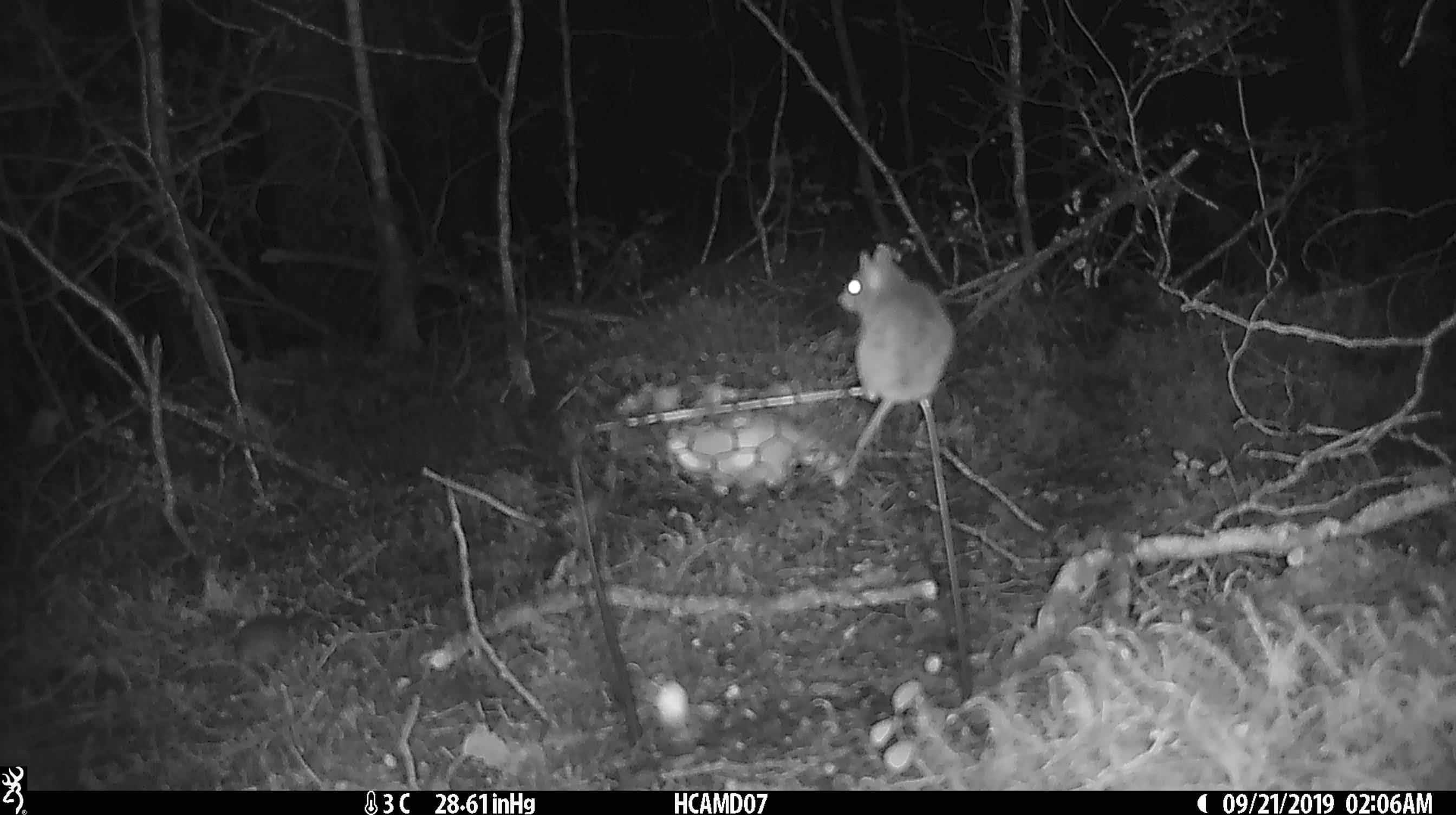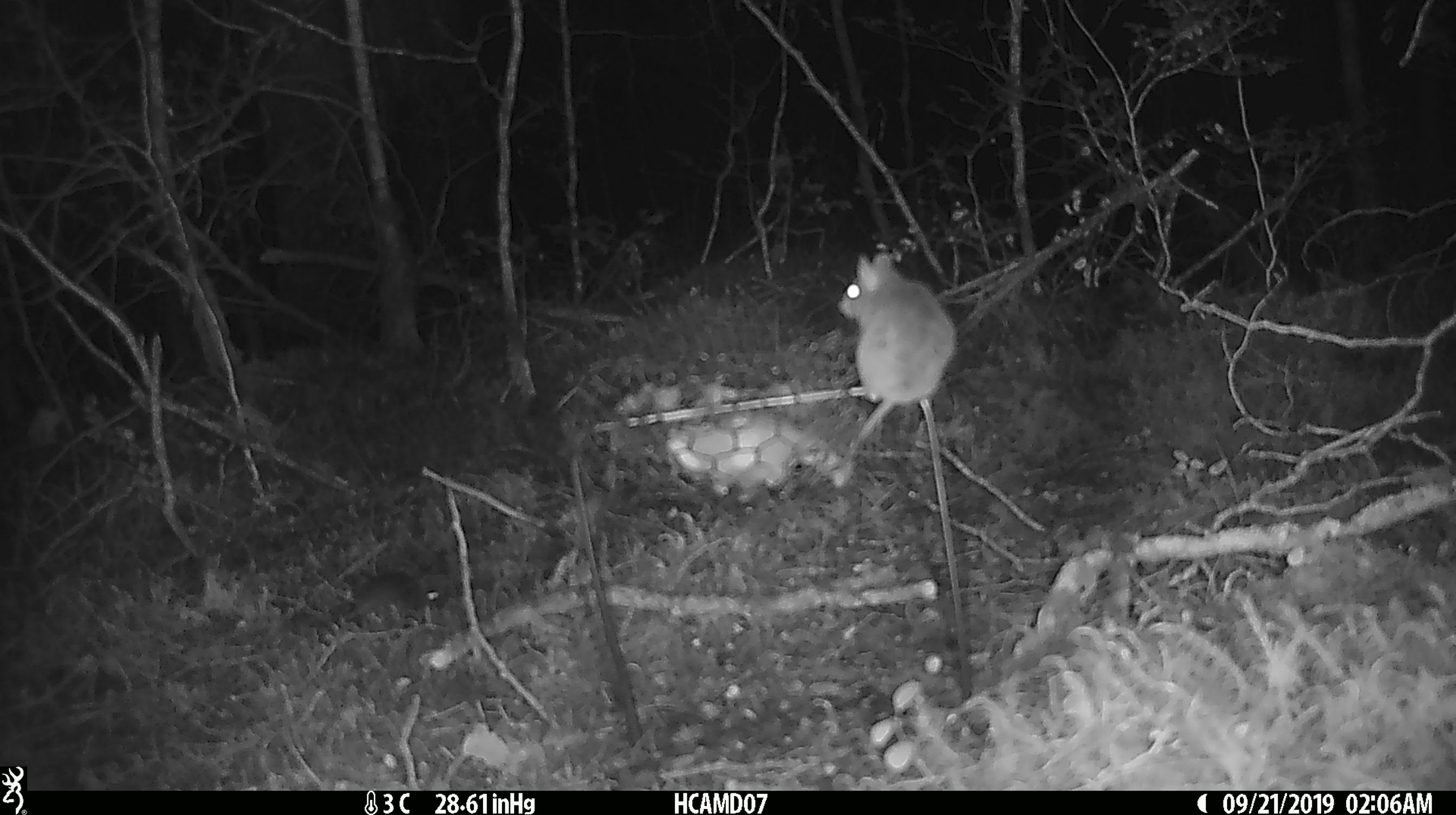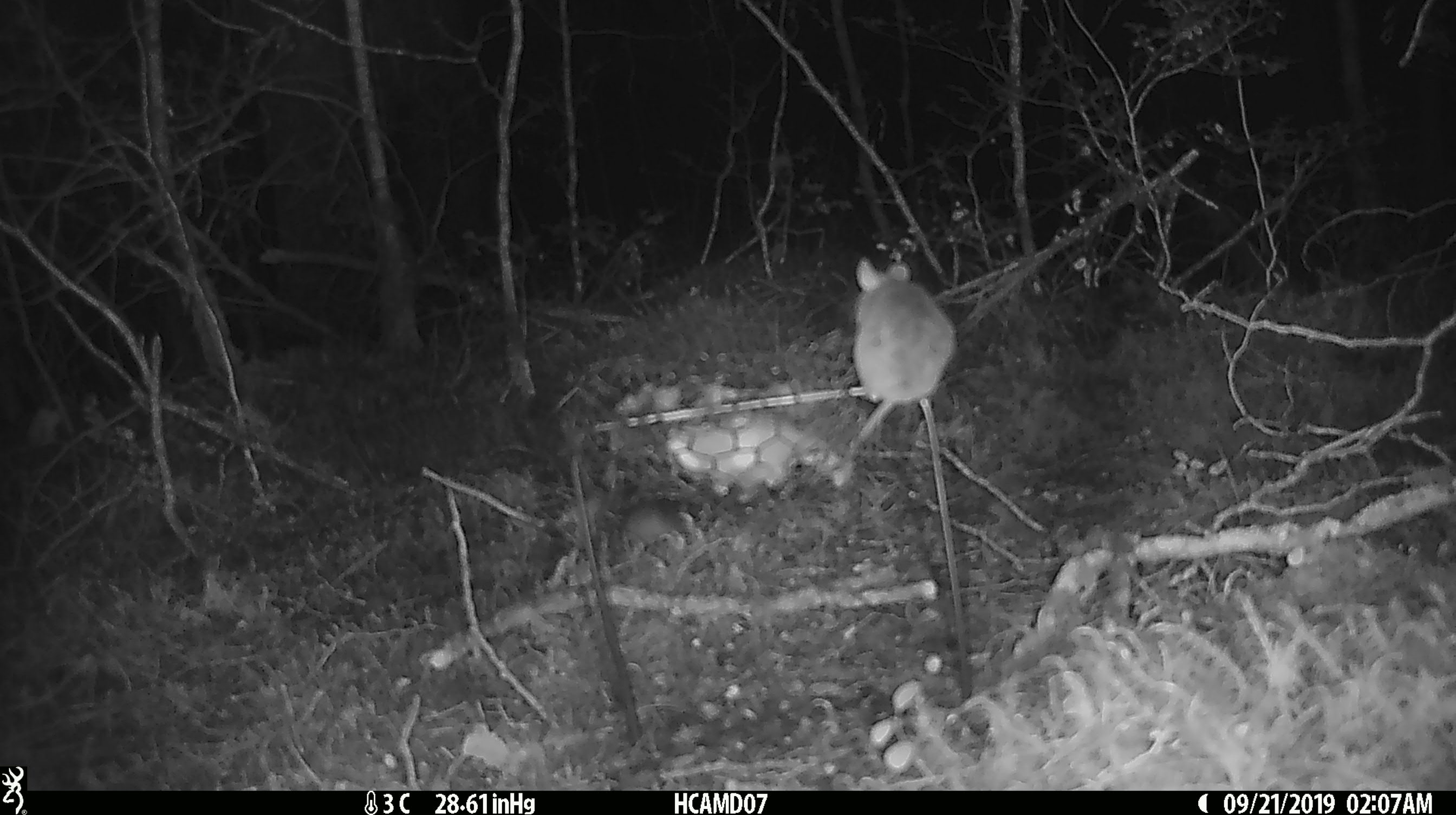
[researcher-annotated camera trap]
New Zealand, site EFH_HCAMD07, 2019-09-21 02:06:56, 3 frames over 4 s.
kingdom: Animalia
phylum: Chordata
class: Mammalia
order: Rodentia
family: Muridae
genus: Mus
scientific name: Mus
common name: mouse